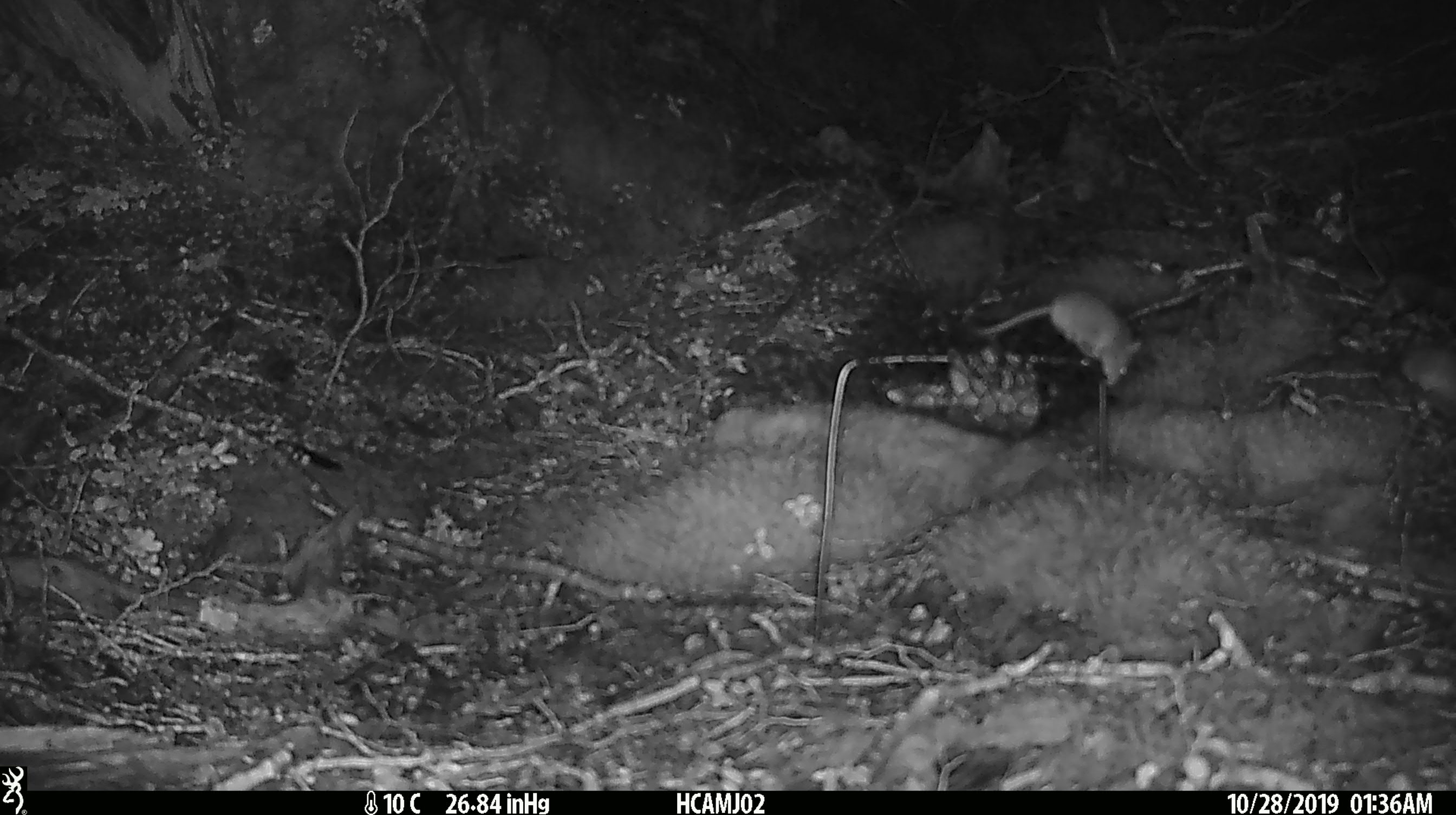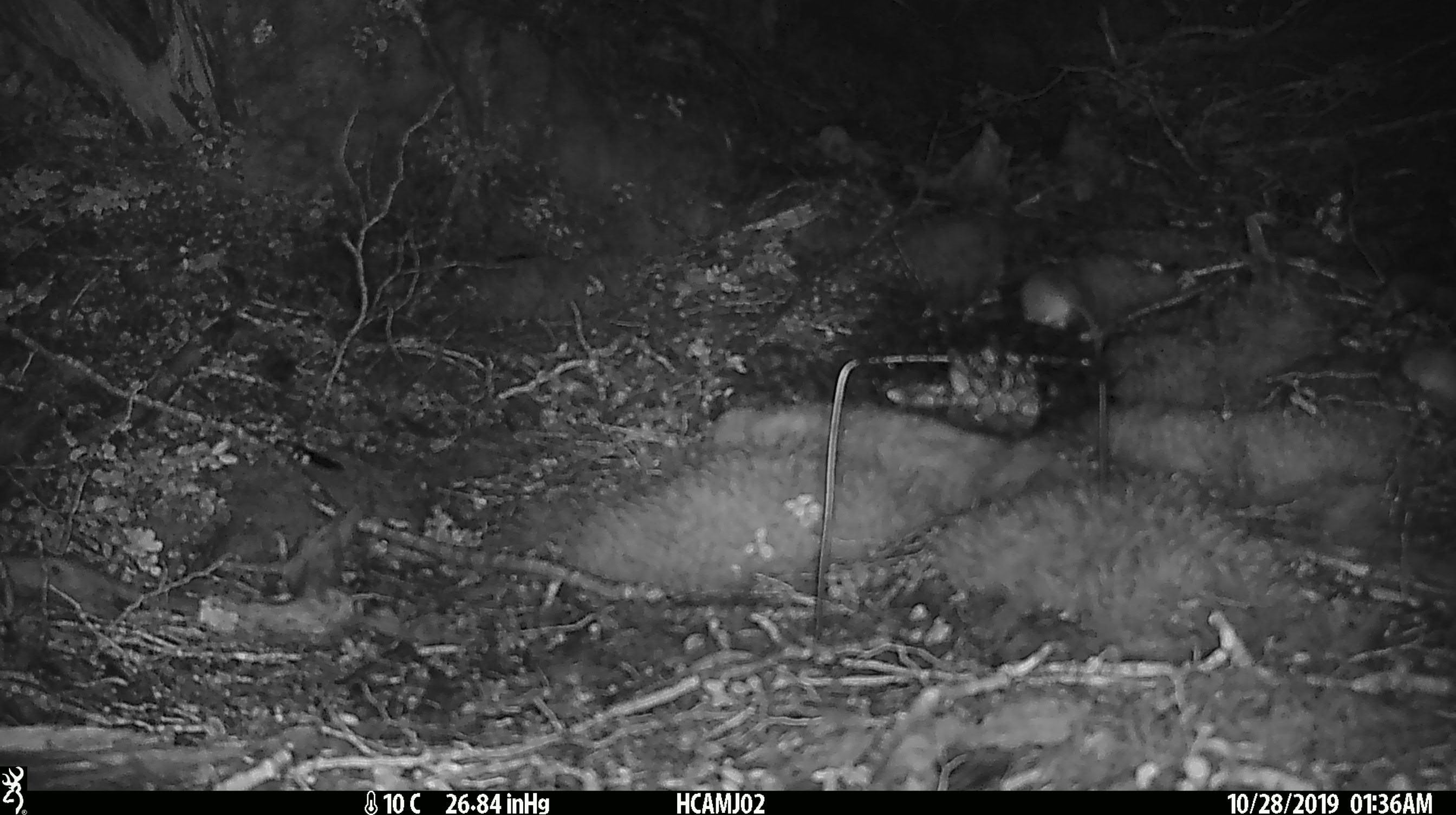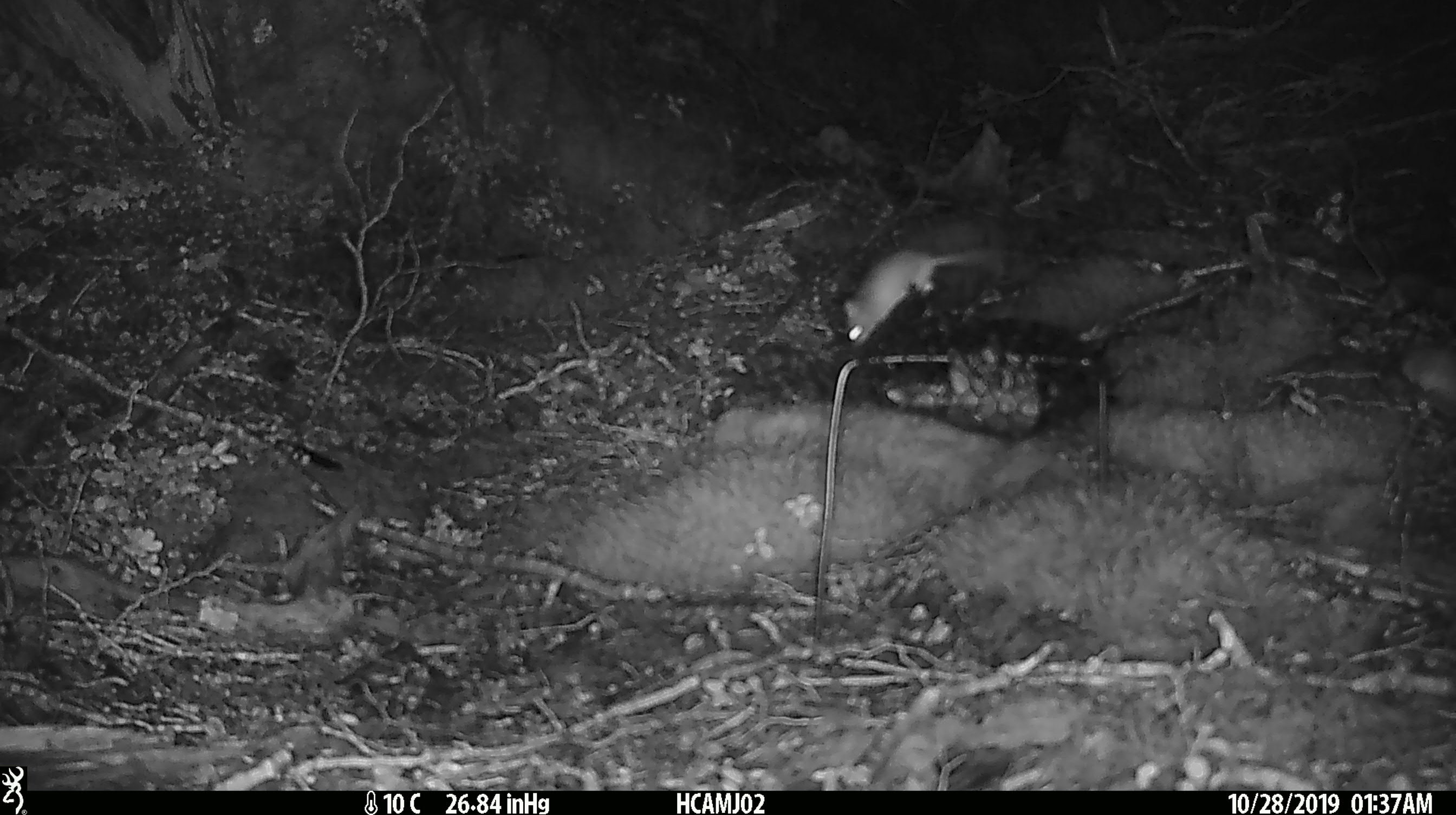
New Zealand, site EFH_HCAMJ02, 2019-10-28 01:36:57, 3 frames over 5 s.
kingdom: Animalia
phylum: Chordata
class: Mammalia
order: Rodentia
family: Muridae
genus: Mus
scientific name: Mus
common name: mouse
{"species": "mouse (Mus)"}